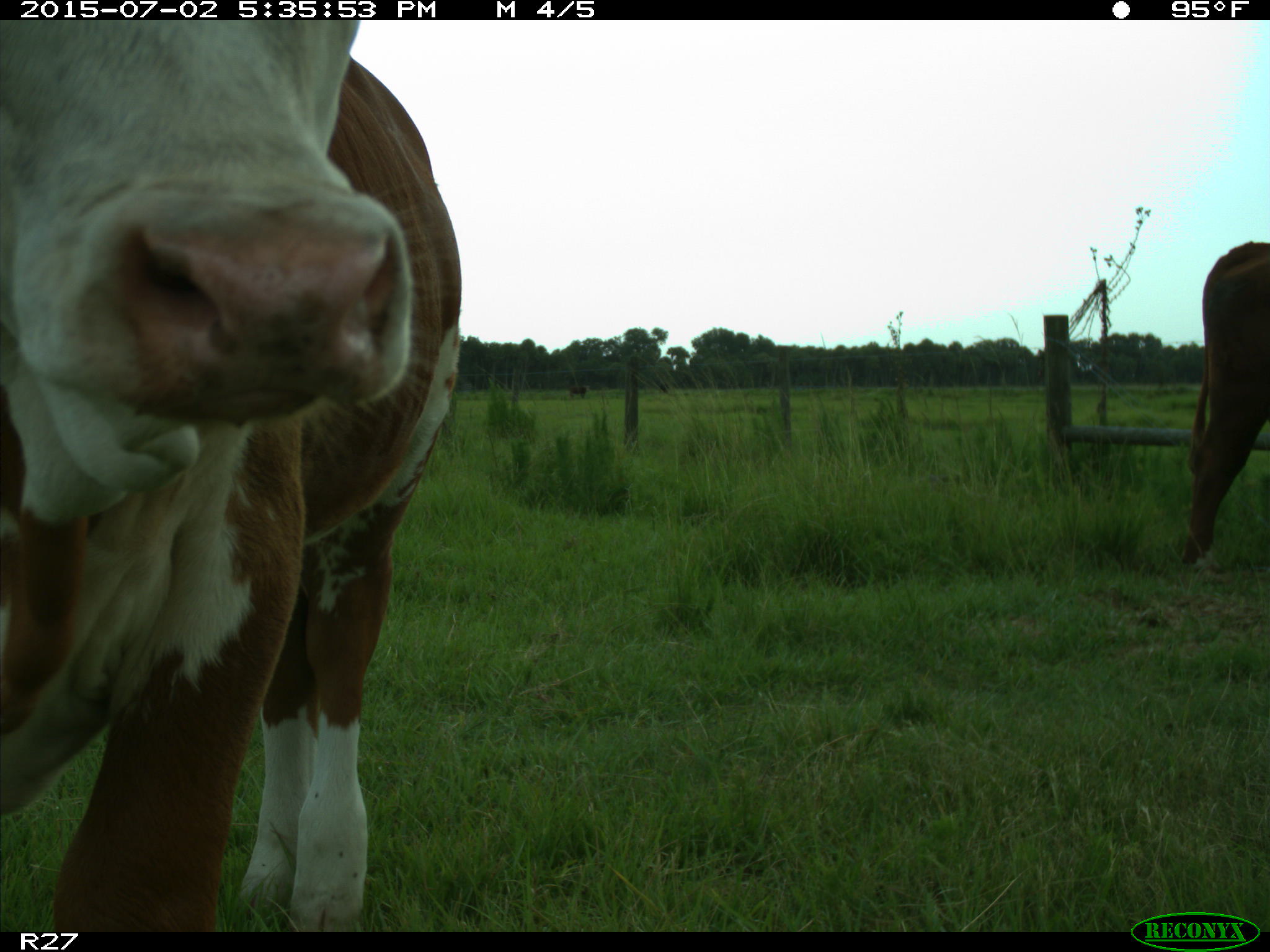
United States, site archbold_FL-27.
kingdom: Animalia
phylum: Chordata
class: Mammalia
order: Artiodactyla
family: Bovidae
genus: Bos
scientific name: Bos taurus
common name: domestic cow